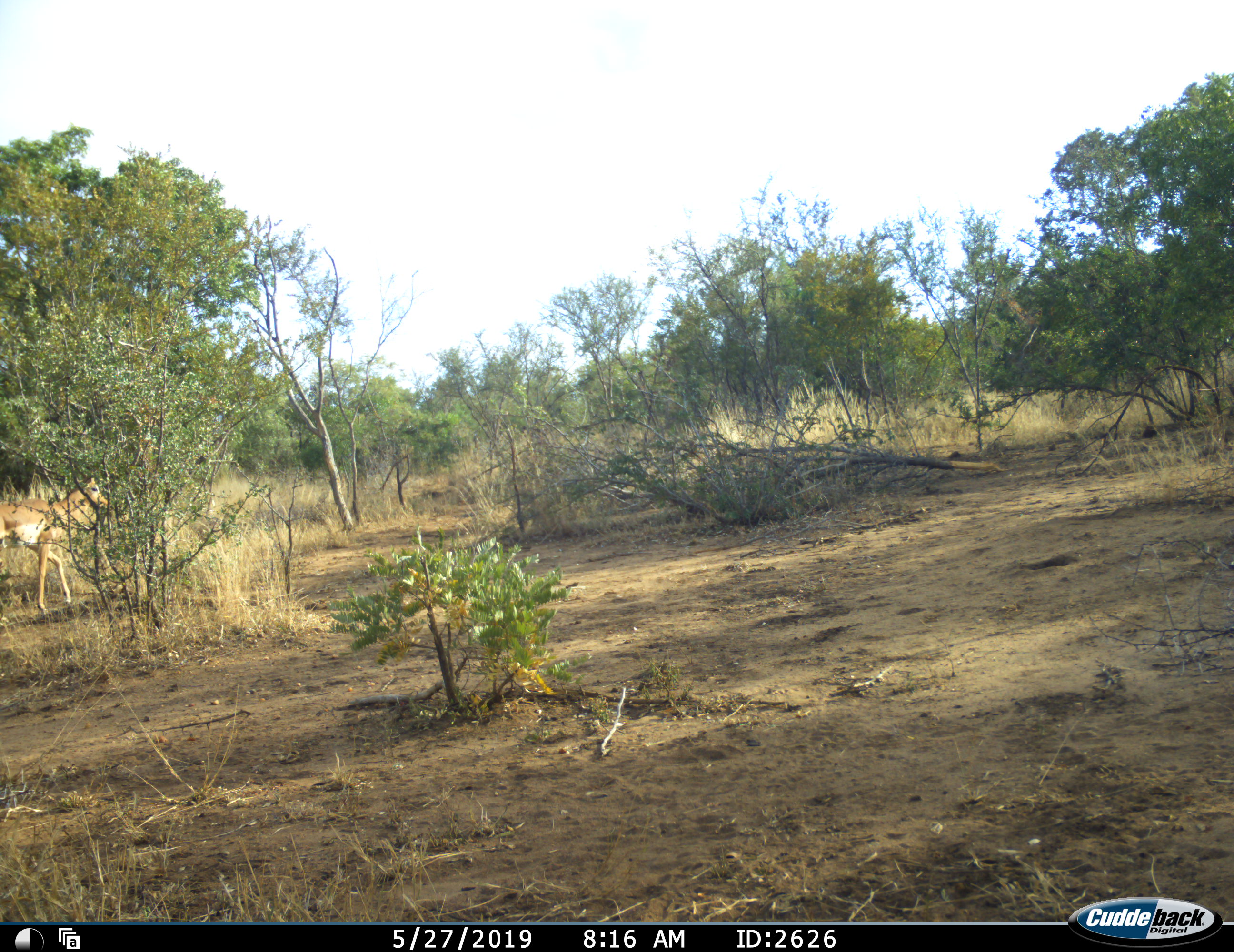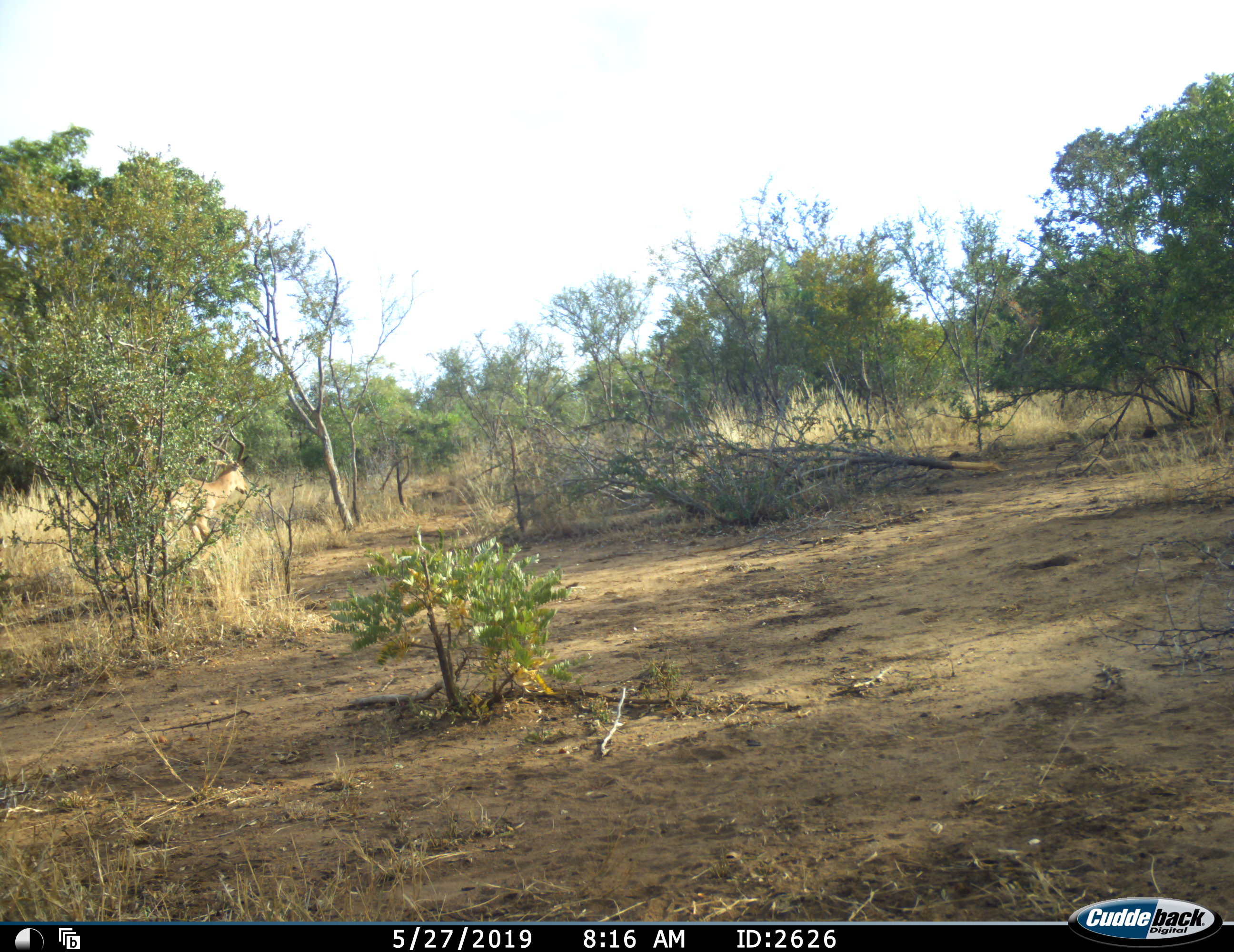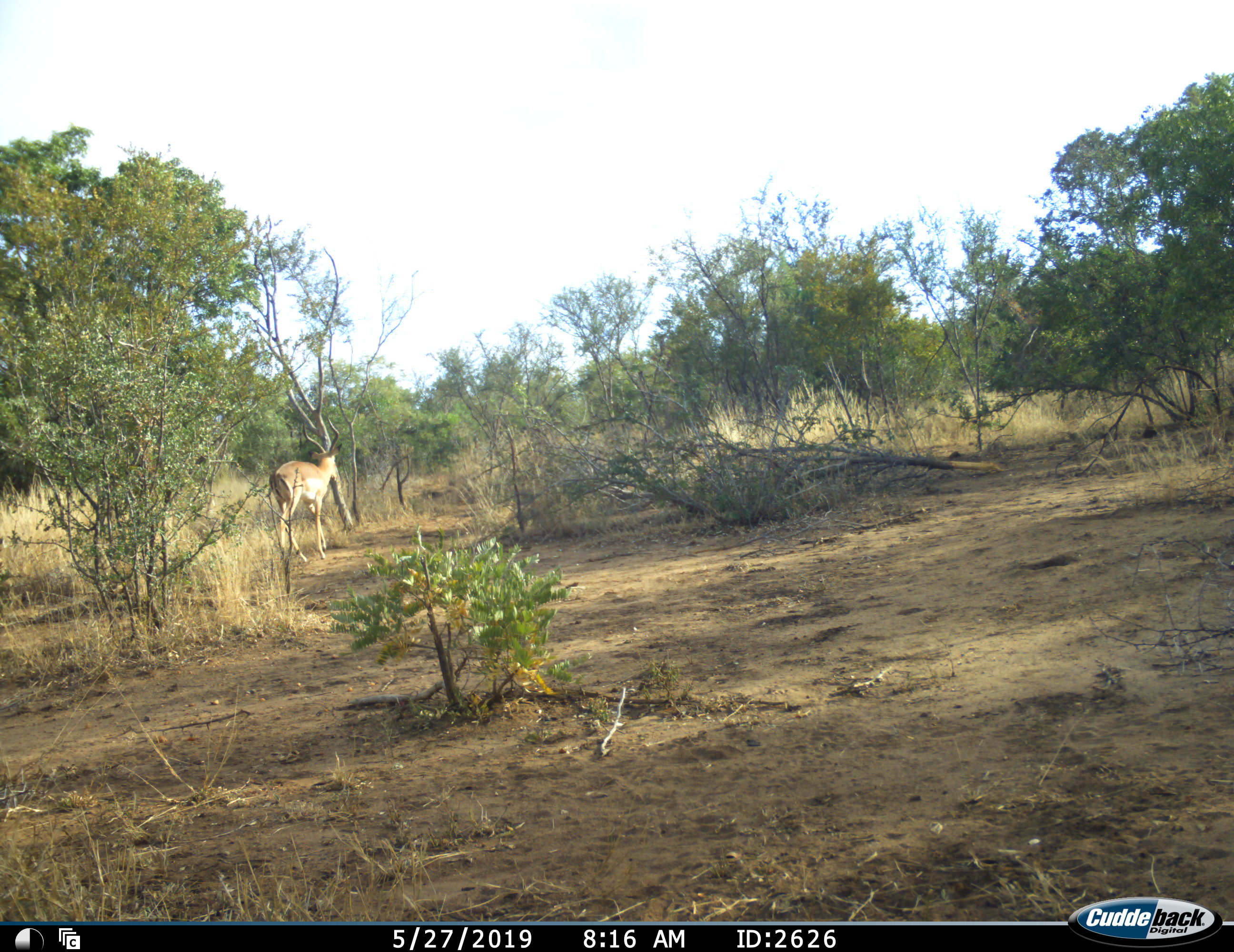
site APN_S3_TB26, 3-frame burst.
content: unidentified animal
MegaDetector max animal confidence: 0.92